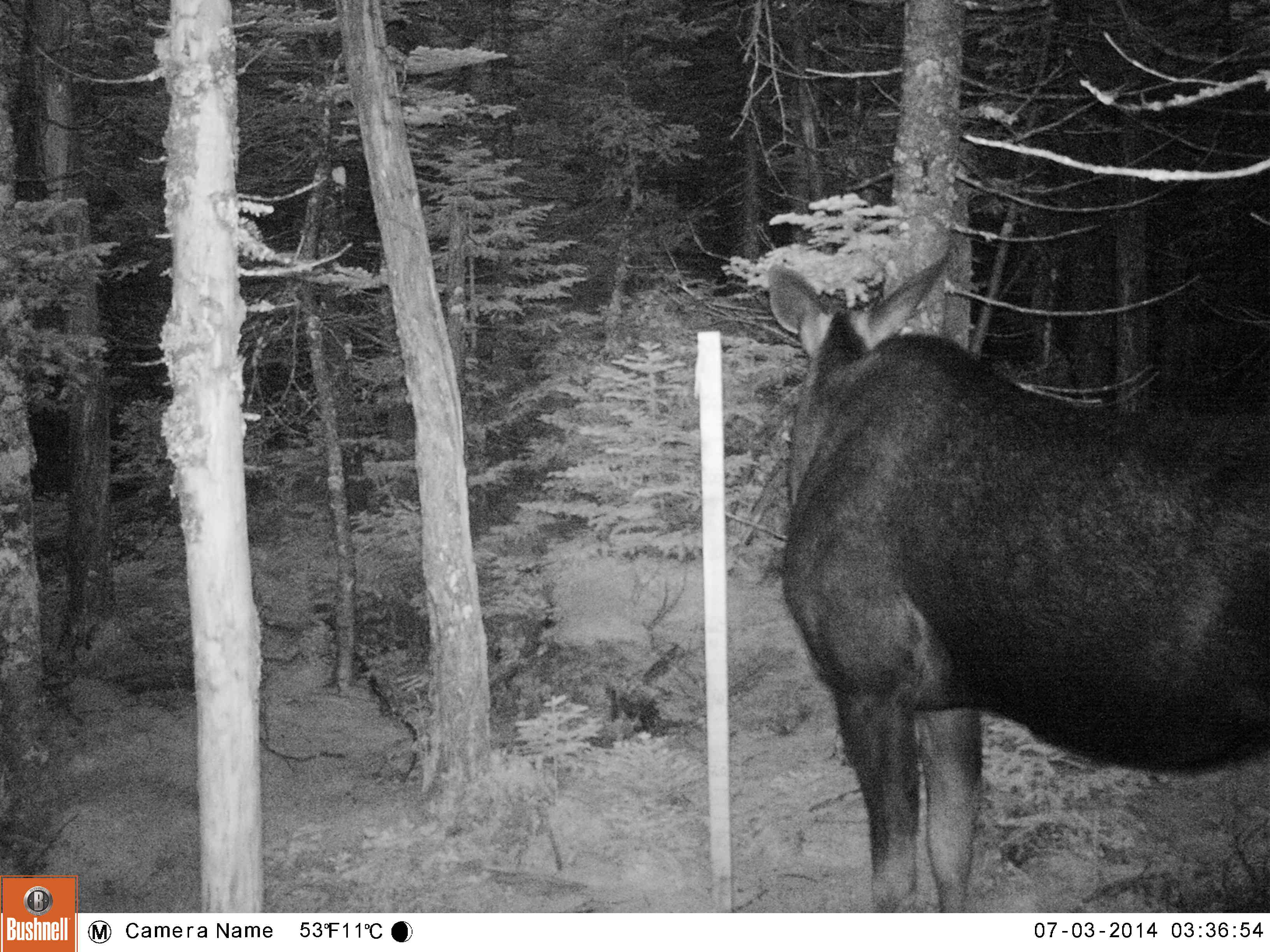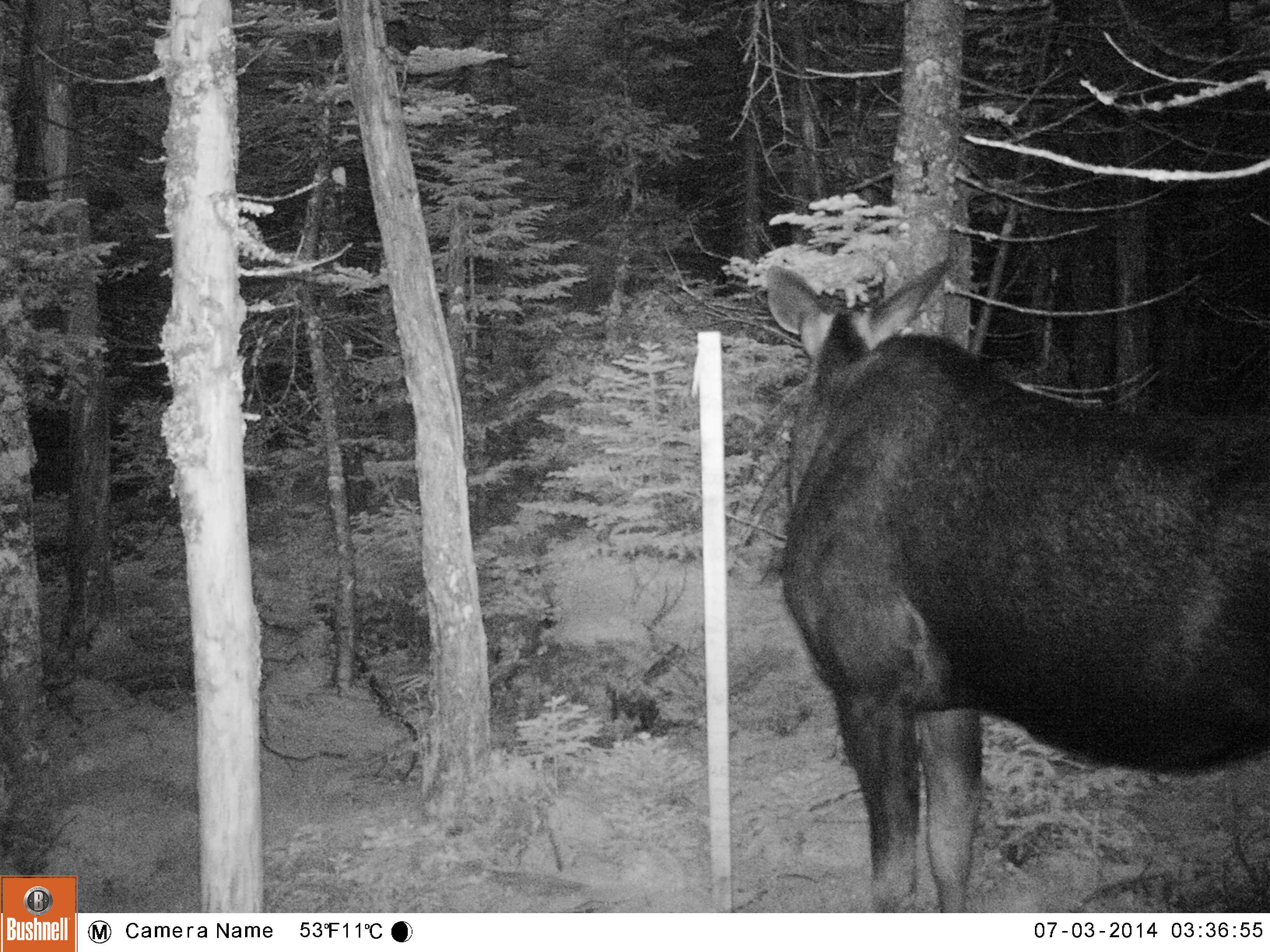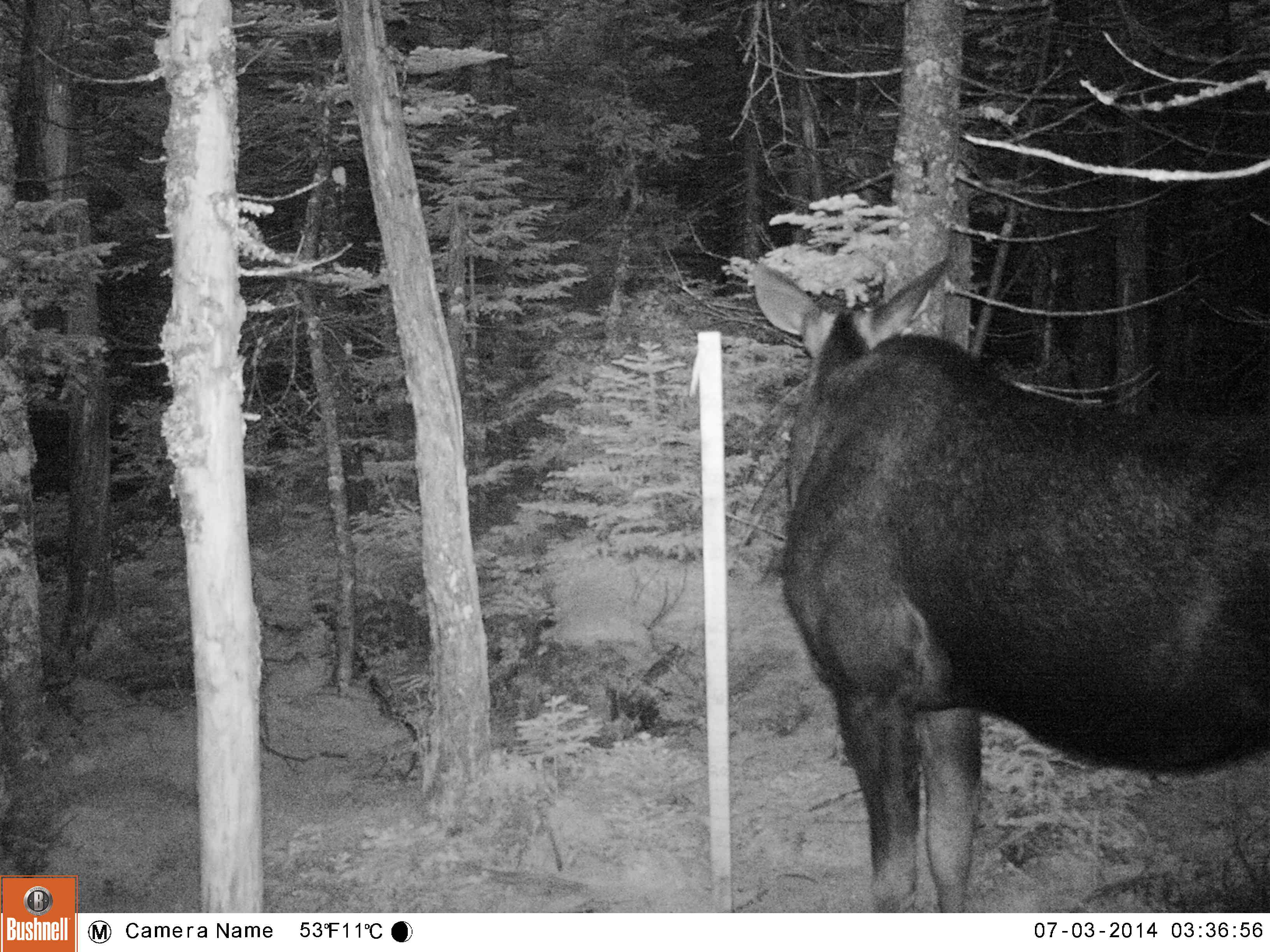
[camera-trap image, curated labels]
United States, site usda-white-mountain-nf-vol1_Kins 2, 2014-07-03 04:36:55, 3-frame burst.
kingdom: Animalia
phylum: Chordata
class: Mammalia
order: Artiodactyla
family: Cervidae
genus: Alces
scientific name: Alces alces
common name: moose